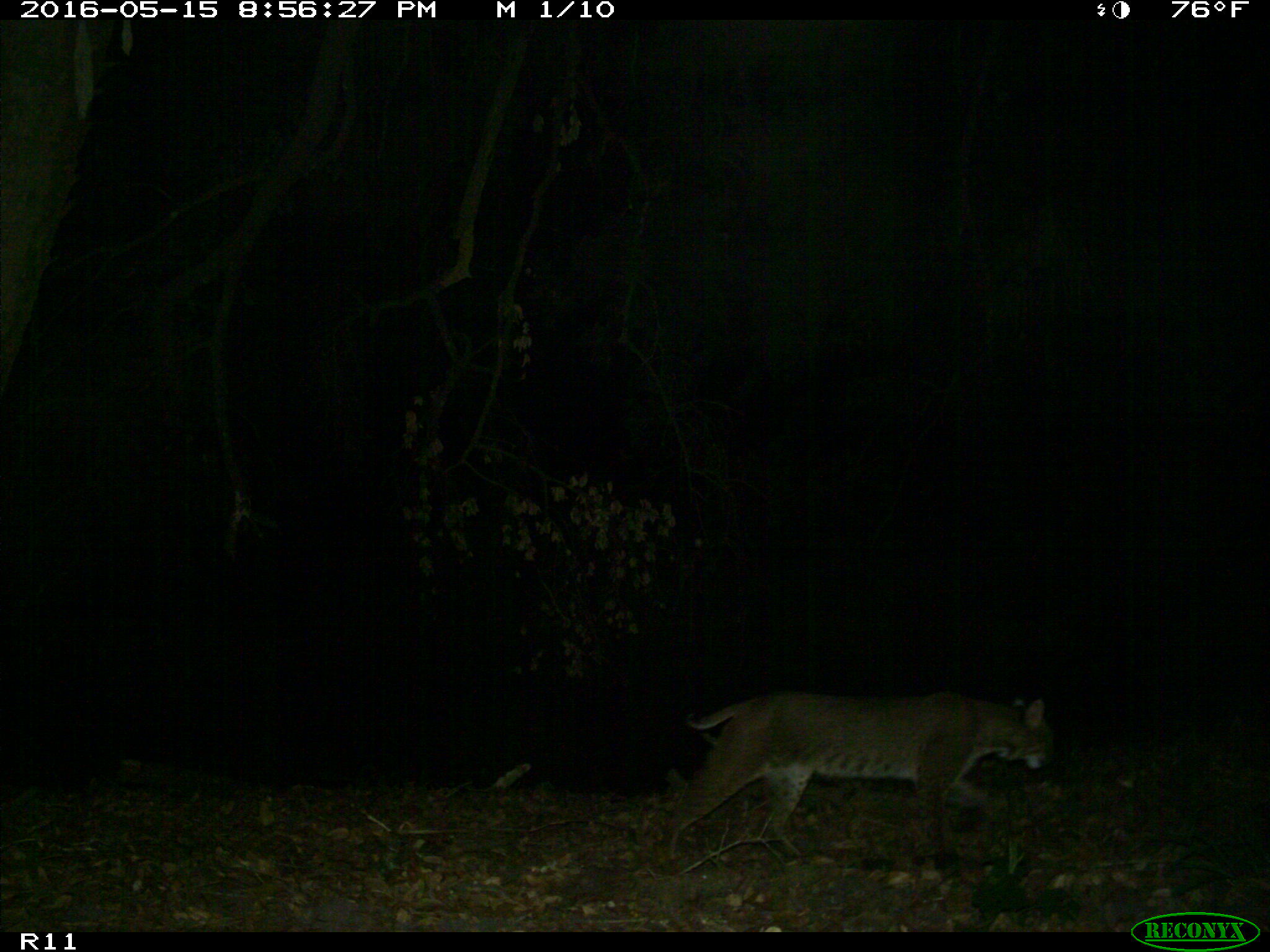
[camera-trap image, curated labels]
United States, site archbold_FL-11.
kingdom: Animalia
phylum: Chordata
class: Mammalia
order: Carnivora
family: Felidae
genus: Lynx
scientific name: Lynx rufus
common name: bobcat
Lynx rufus (bobcat).